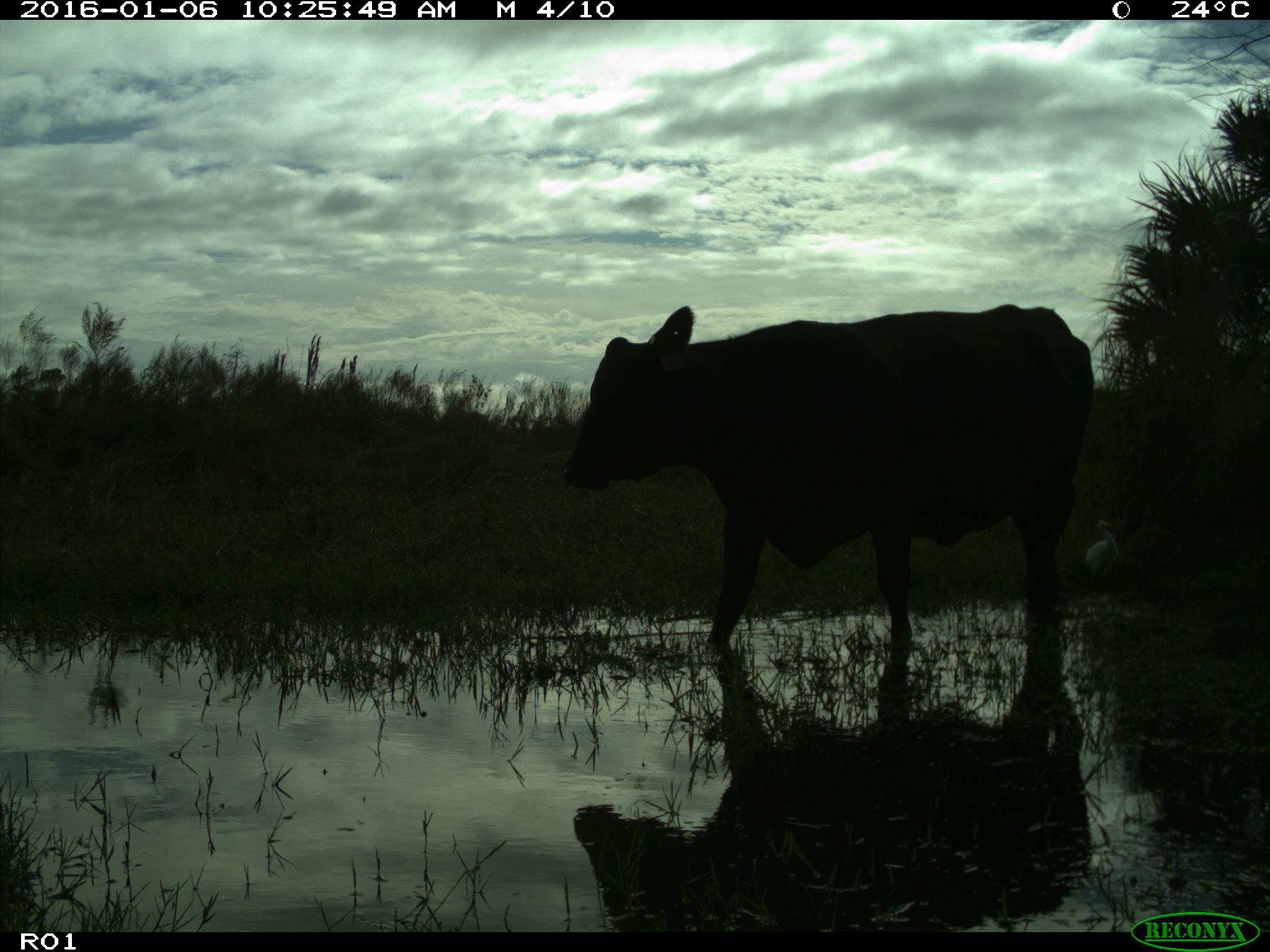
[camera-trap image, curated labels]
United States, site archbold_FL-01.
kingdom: Animalia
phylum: Chordata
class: Mammalia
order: Artiodactyla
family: Bovidae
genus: Bos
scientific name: Bos taurus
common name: domestic cow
Bos taurus (domestic cow).